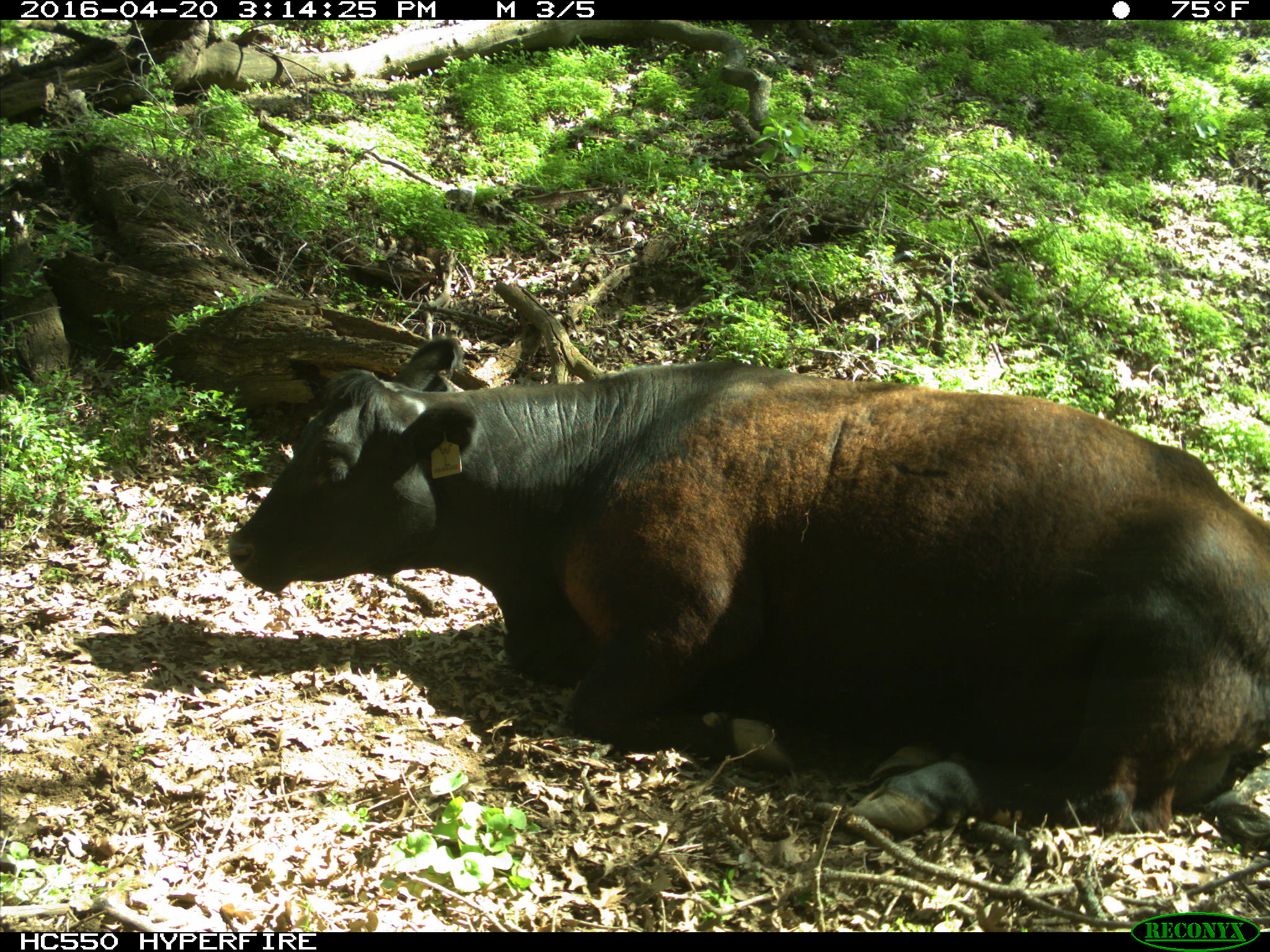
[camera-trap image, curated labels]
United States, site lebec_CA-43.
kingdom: Animalia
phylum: Chordata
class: Mammalia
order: Artiodactyla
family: Bovidae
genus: Bos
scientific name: Bos taurus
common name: domestic cow